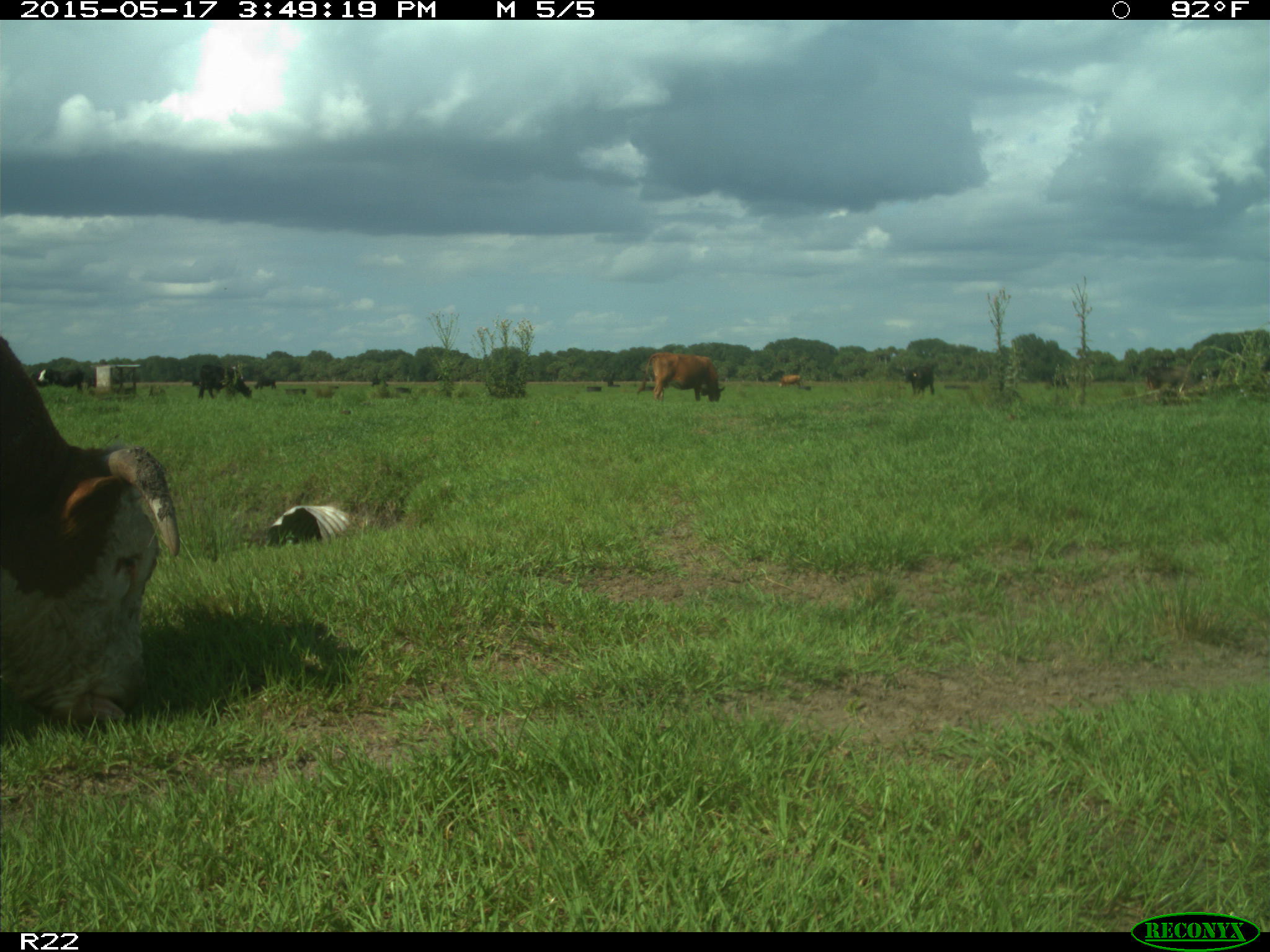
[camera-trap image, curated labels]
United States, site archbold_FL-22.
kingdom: Animalia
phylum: Chordata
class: Mammalia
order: Artiodactyla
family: Bovidae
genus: Bos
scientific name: Bos taurus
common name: domestic cow